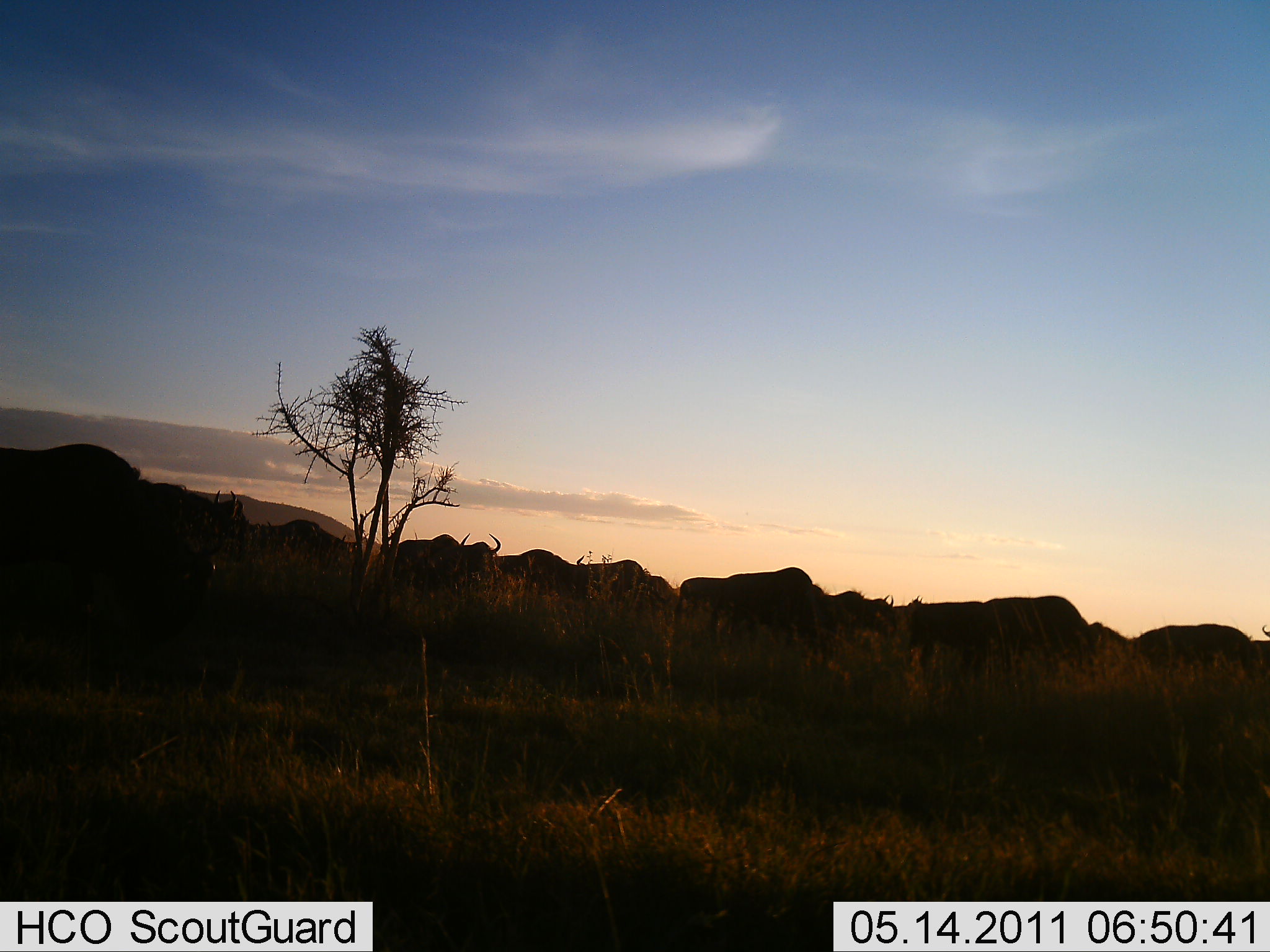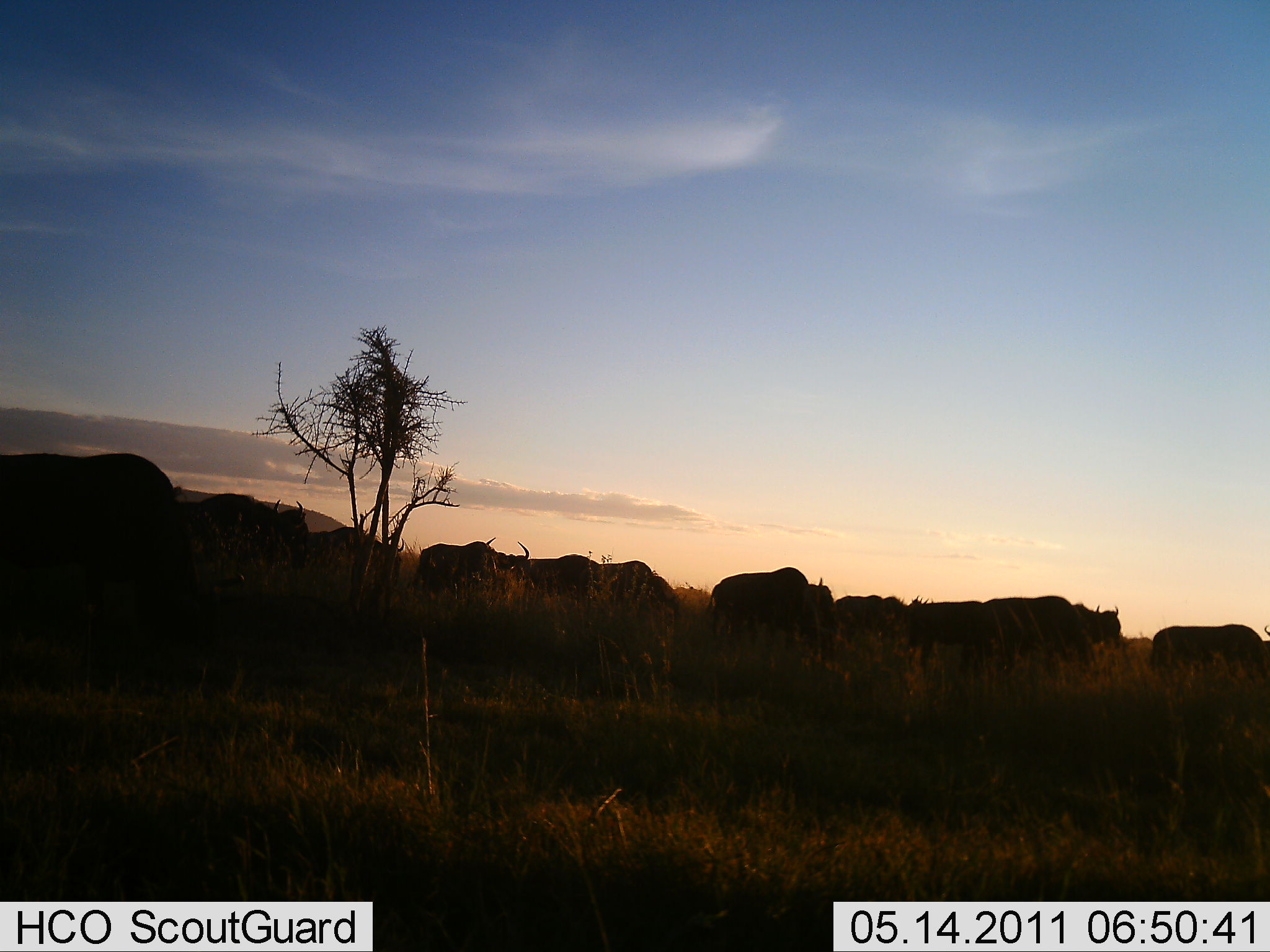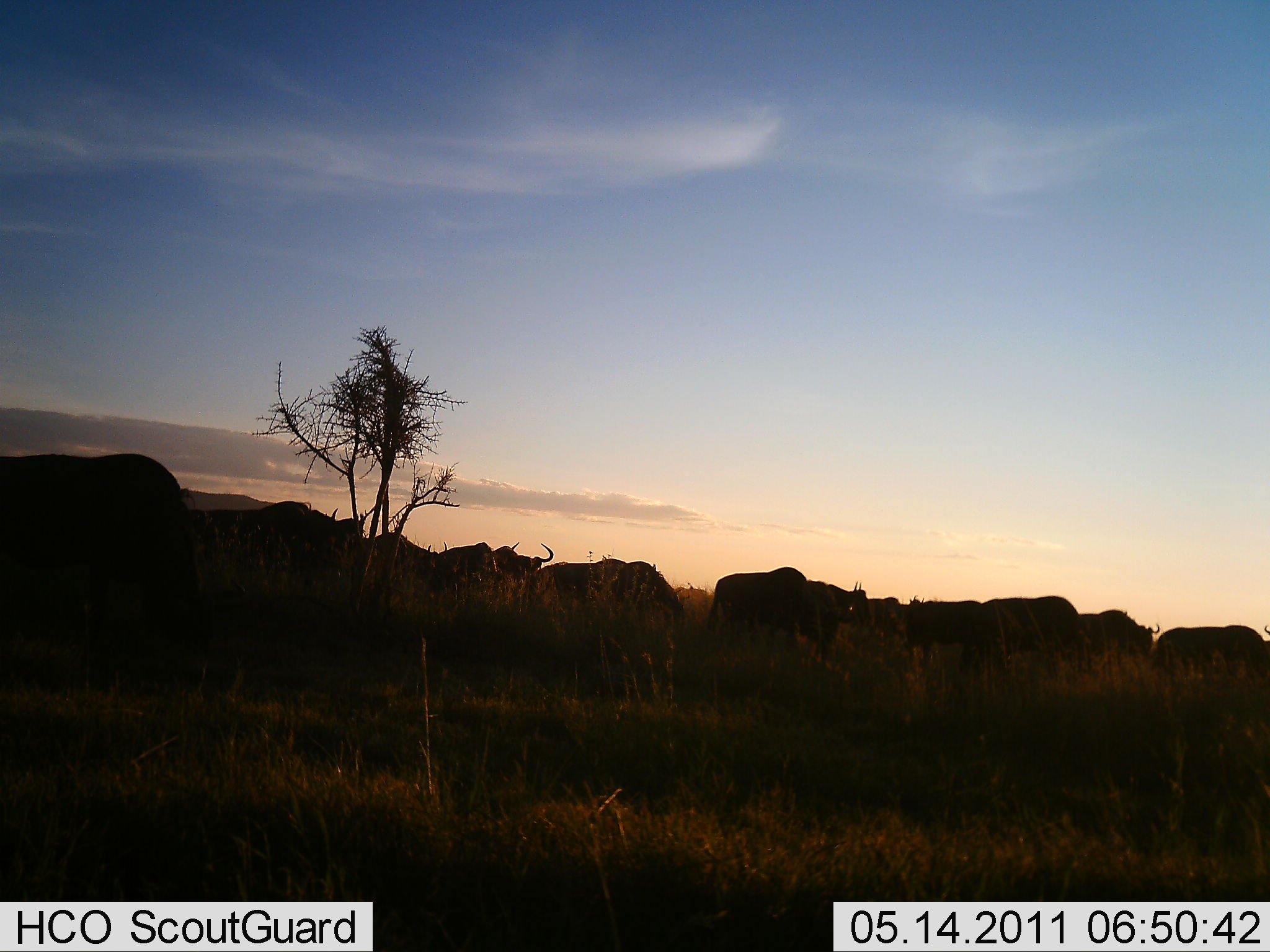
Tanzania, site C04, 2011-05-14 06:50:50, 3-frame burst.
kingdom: Animalia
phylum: Chordata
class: Mammalia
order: Artiodactyla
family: Bovidae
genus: Connochaetes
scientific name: Connochaetes taurinus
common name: blue wildebeest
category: wildebeest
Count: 11-50.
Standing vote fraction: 17%.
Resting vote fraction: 0%.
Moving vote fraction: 92%.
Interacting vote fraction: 0%.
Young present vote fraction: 8%.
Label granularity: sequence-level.